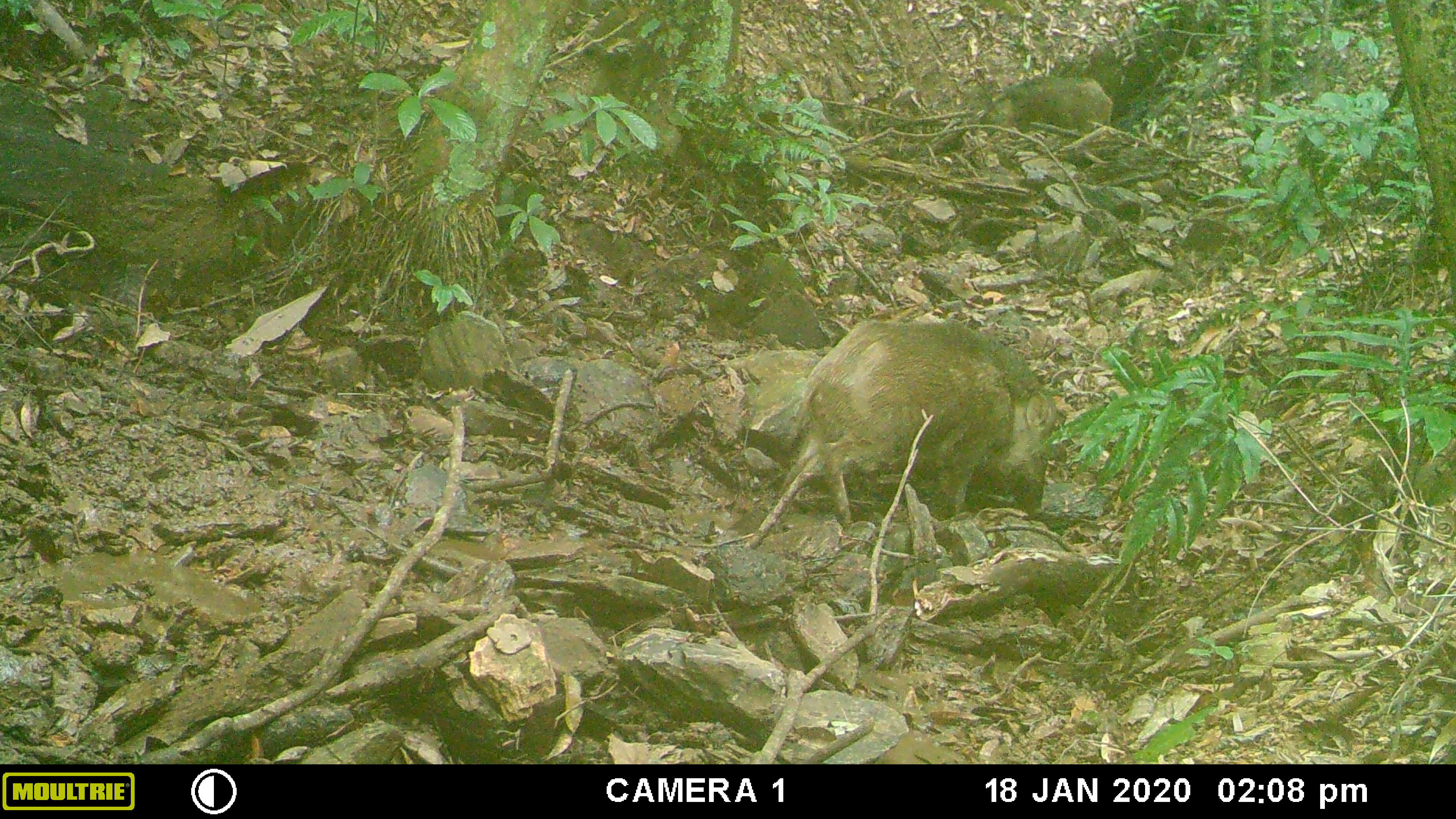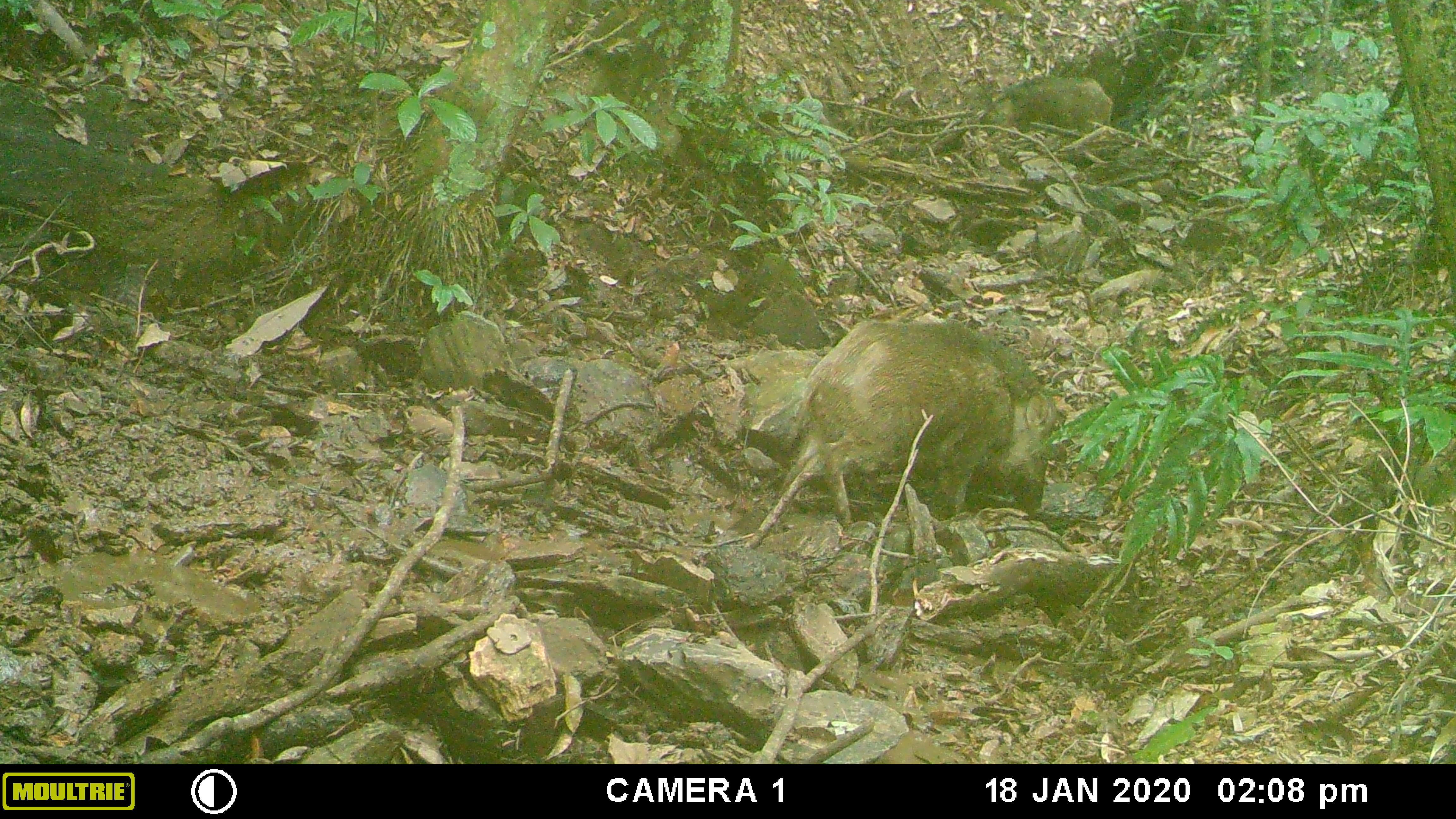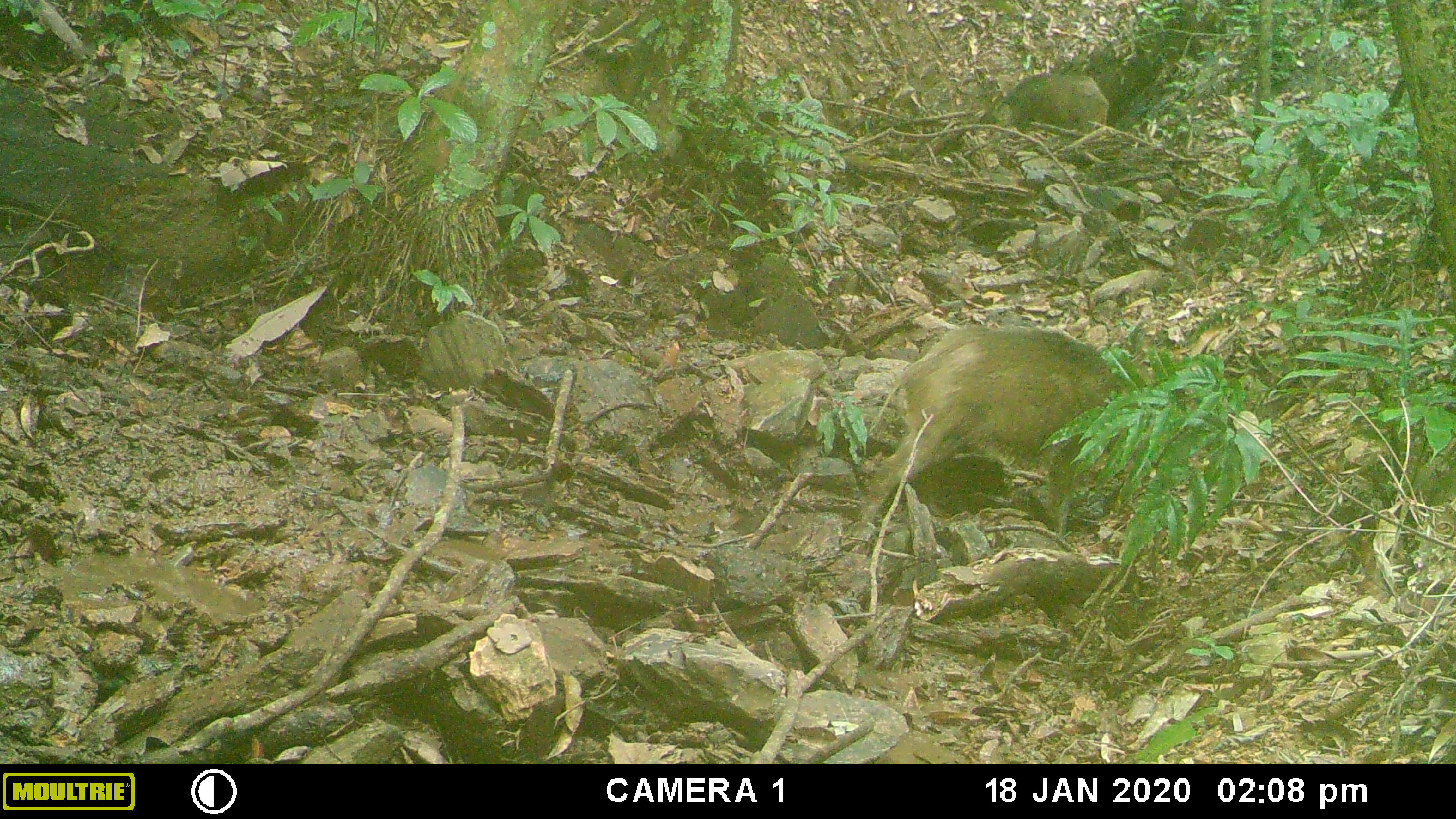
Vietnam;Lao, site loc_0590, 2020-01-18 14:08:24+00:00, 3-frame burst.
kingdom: Animalia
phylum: Chordata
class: Aves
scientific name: Aves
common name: bird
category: unidentified bird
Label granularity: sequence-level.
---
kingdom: Animalia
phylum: Chordata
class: Mammalia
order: Artiodactyla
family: Suidae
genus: Sus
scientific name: Sus scrofa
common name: eurasian wild pig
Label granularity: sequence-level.